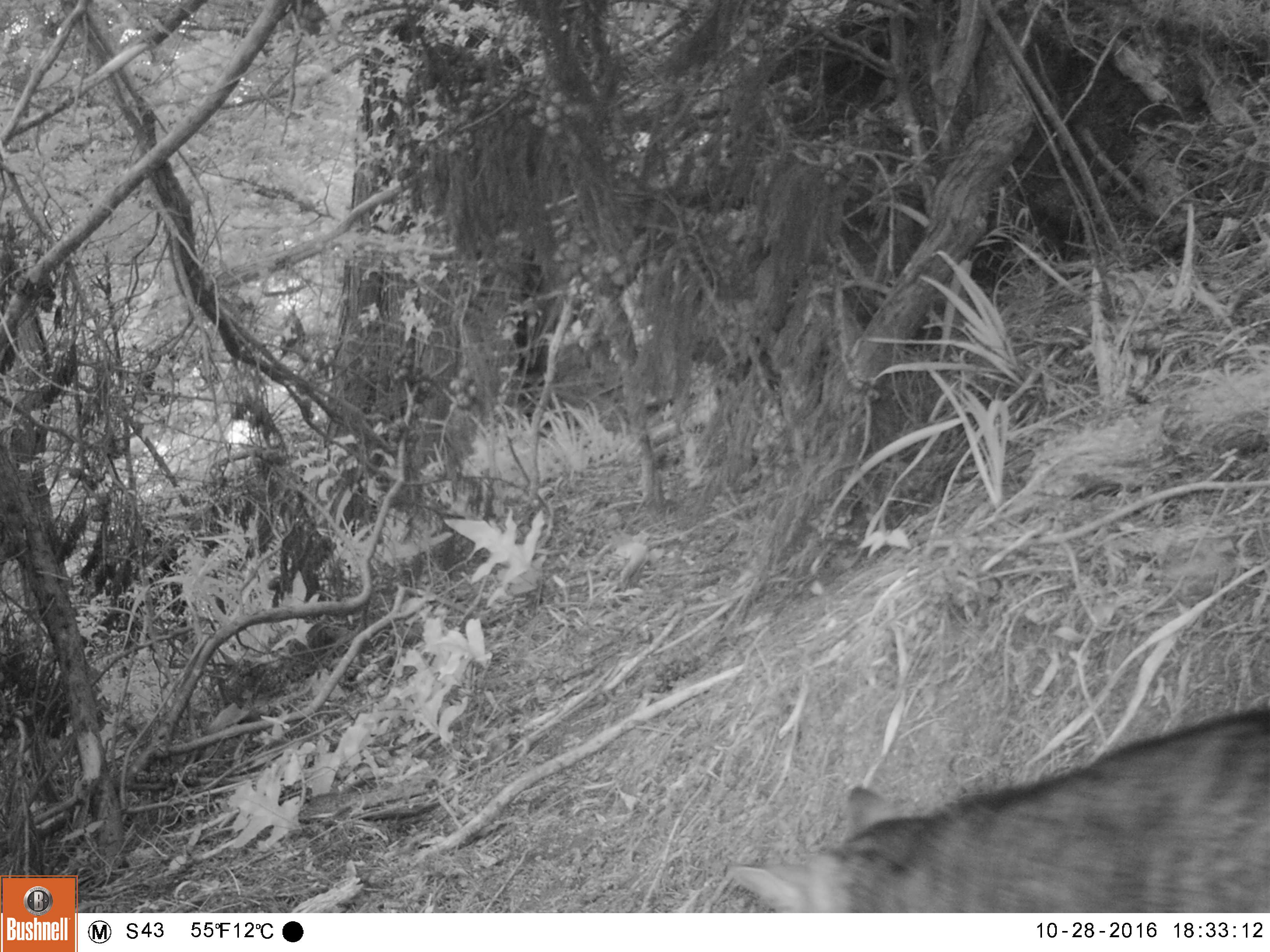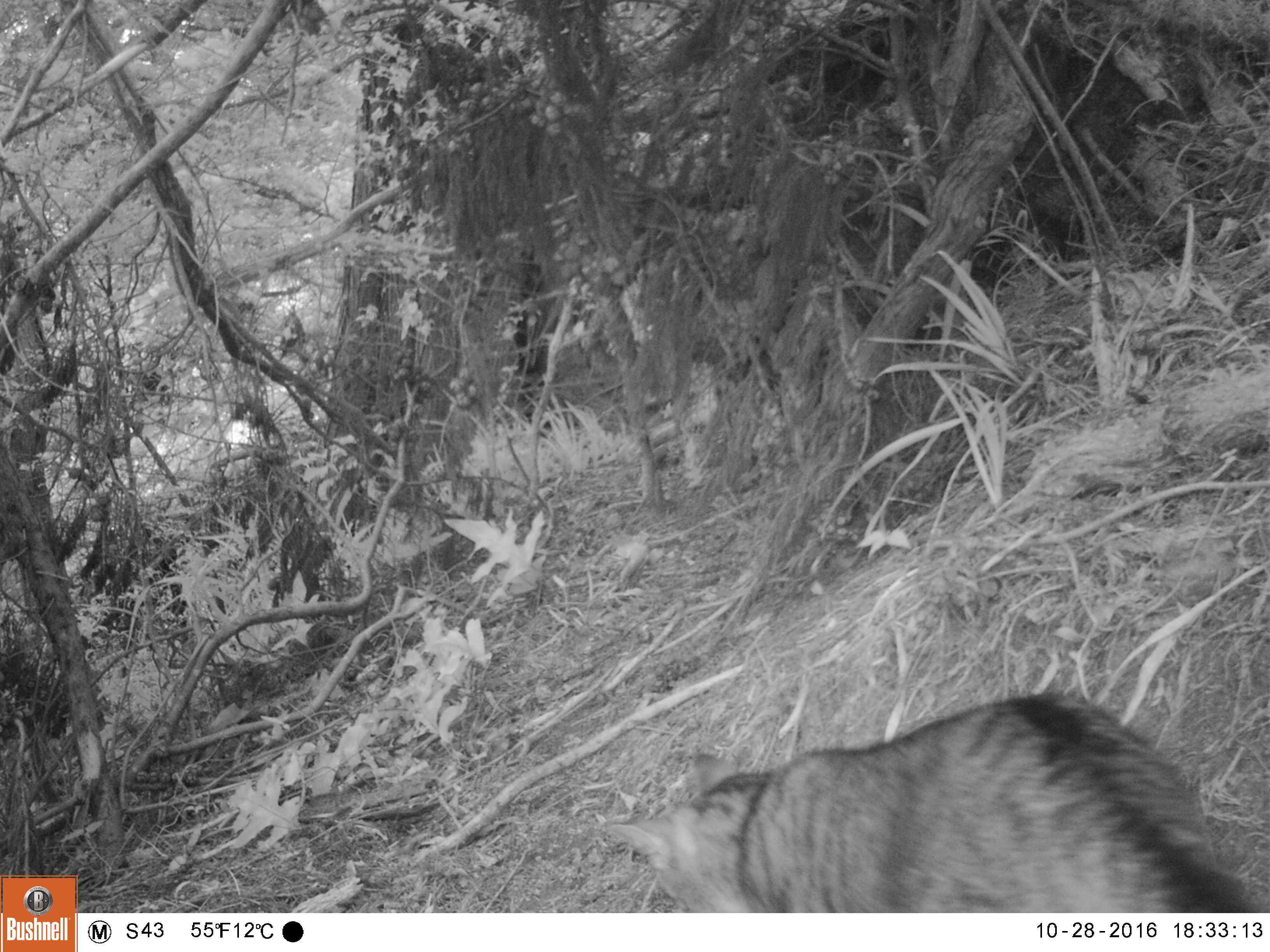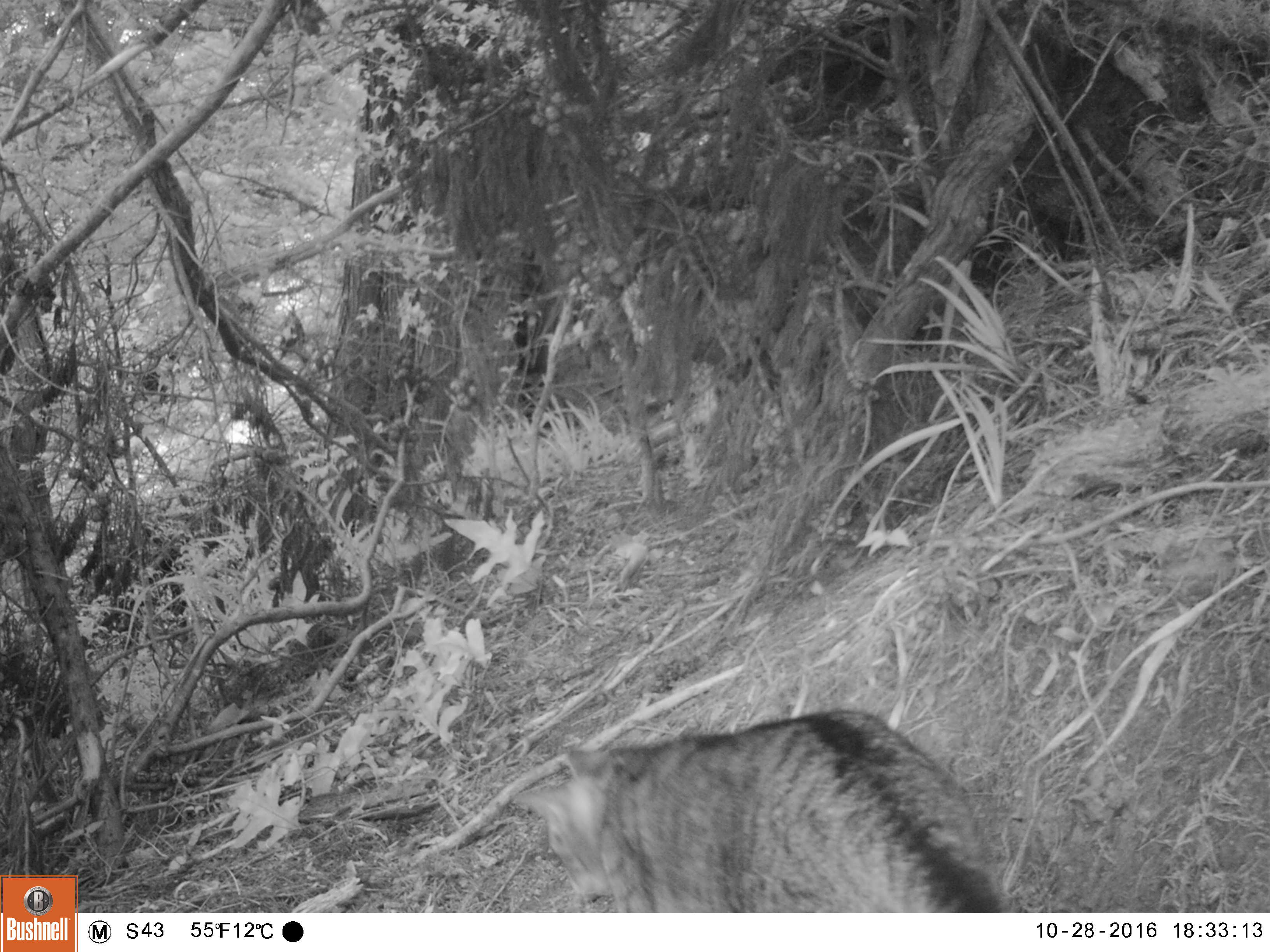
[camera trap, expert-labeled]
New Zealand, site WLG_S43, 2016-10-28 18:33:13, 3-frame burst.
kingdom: Animalia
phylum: Chordata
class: Mammalia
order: Carnivora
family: Felidae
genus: Felis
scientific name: Felis catus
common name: domestic cat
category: cat